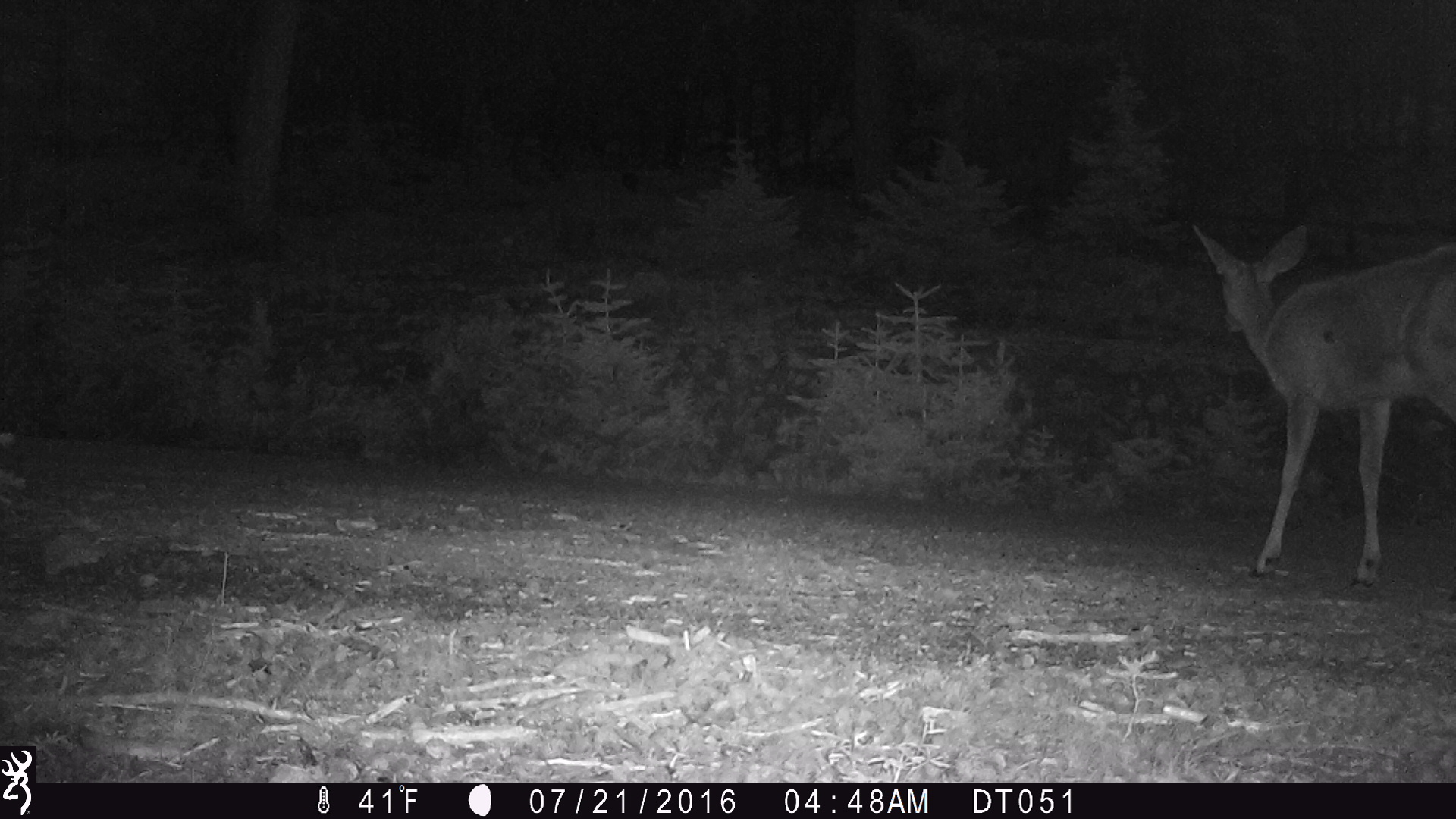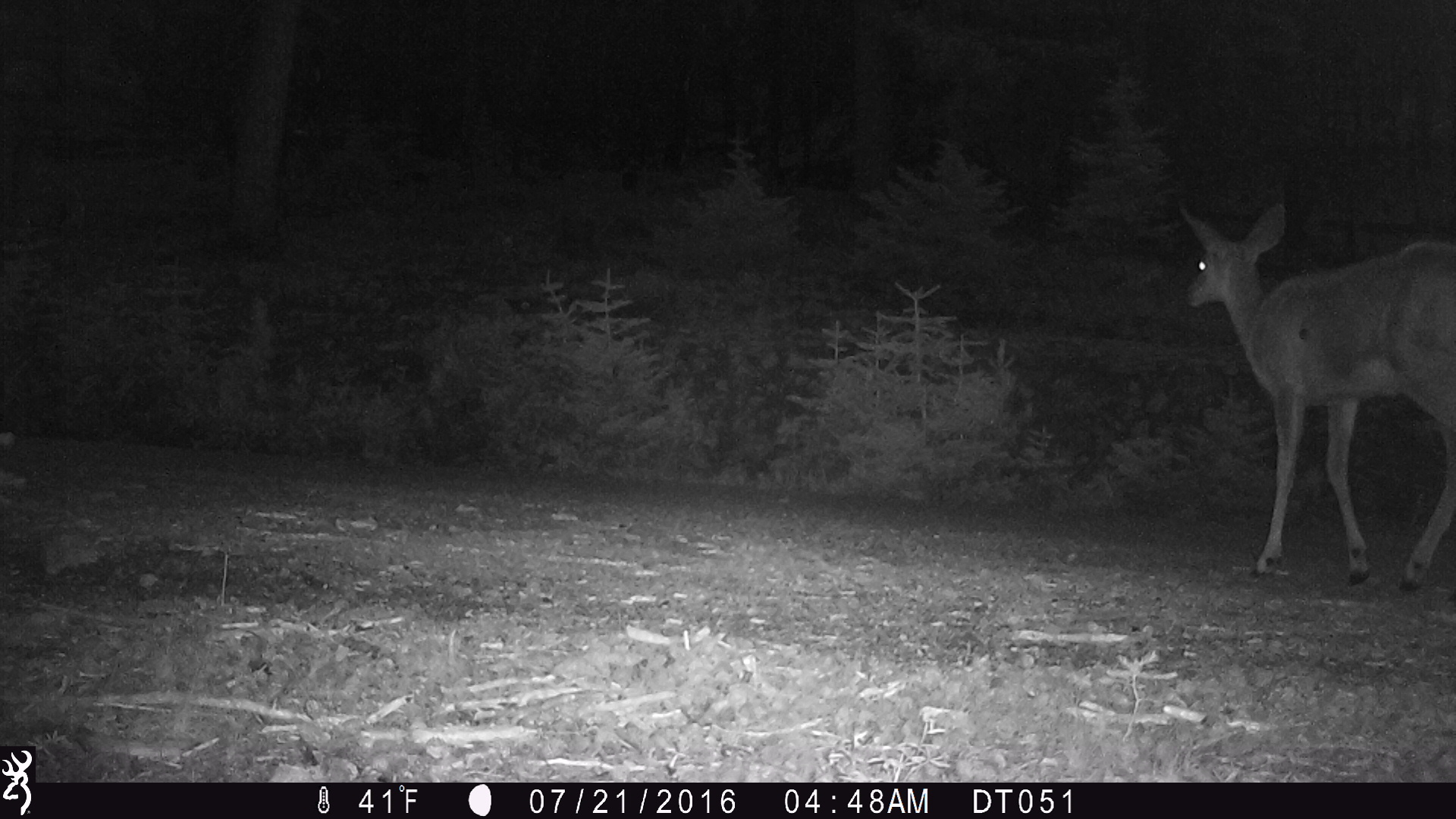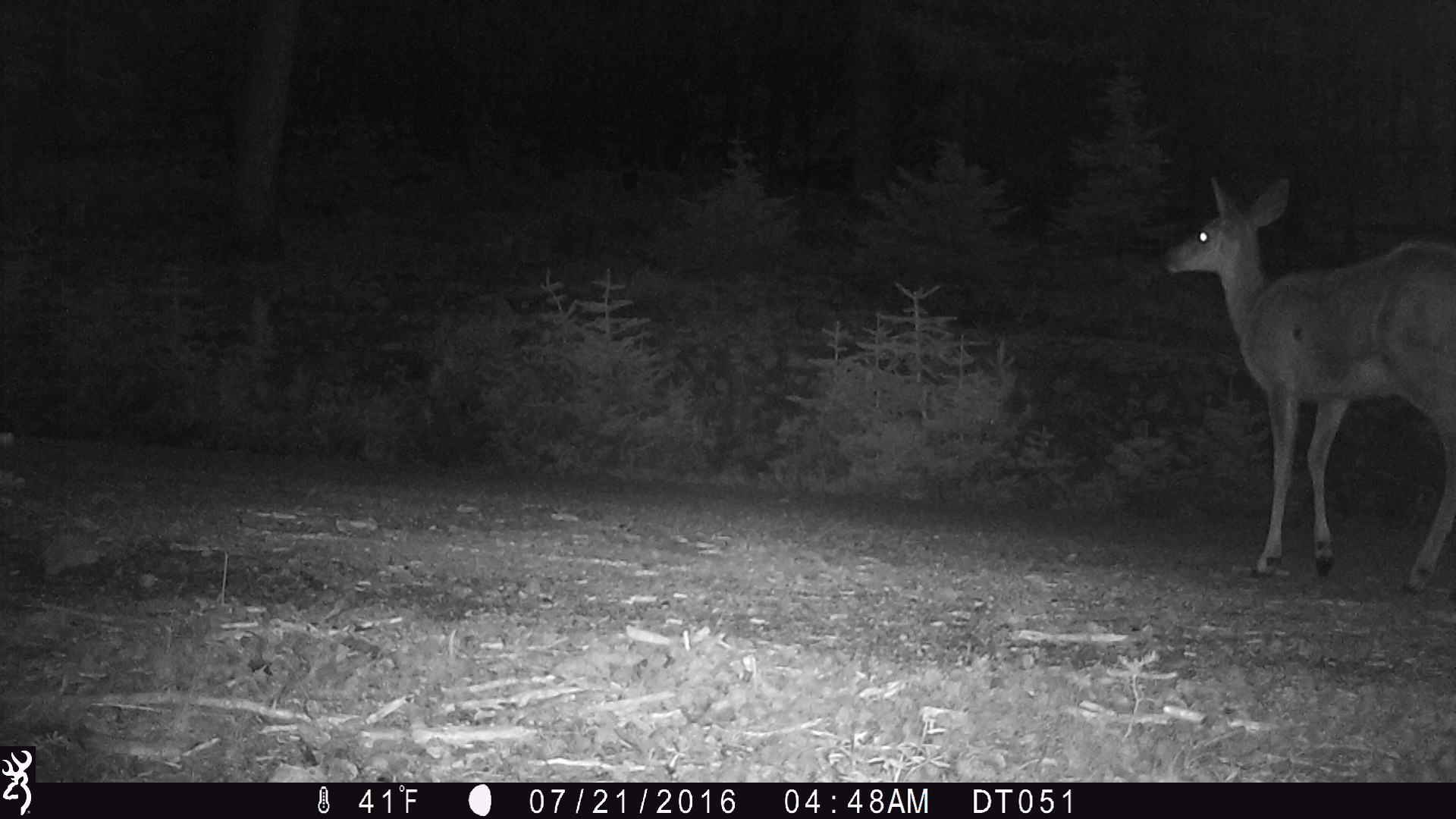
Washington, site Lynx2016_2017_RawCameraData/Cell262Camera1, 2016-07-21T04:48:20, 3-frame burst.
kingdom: Animalia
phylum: Chordata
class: Mammalia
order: Artiodactyla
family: Cervidae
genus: Odocoileus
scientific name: Odocoileus hemionus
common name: mule deer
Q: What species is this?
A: Odocoileus hemionus (mule deer).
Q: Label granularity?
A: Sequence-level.